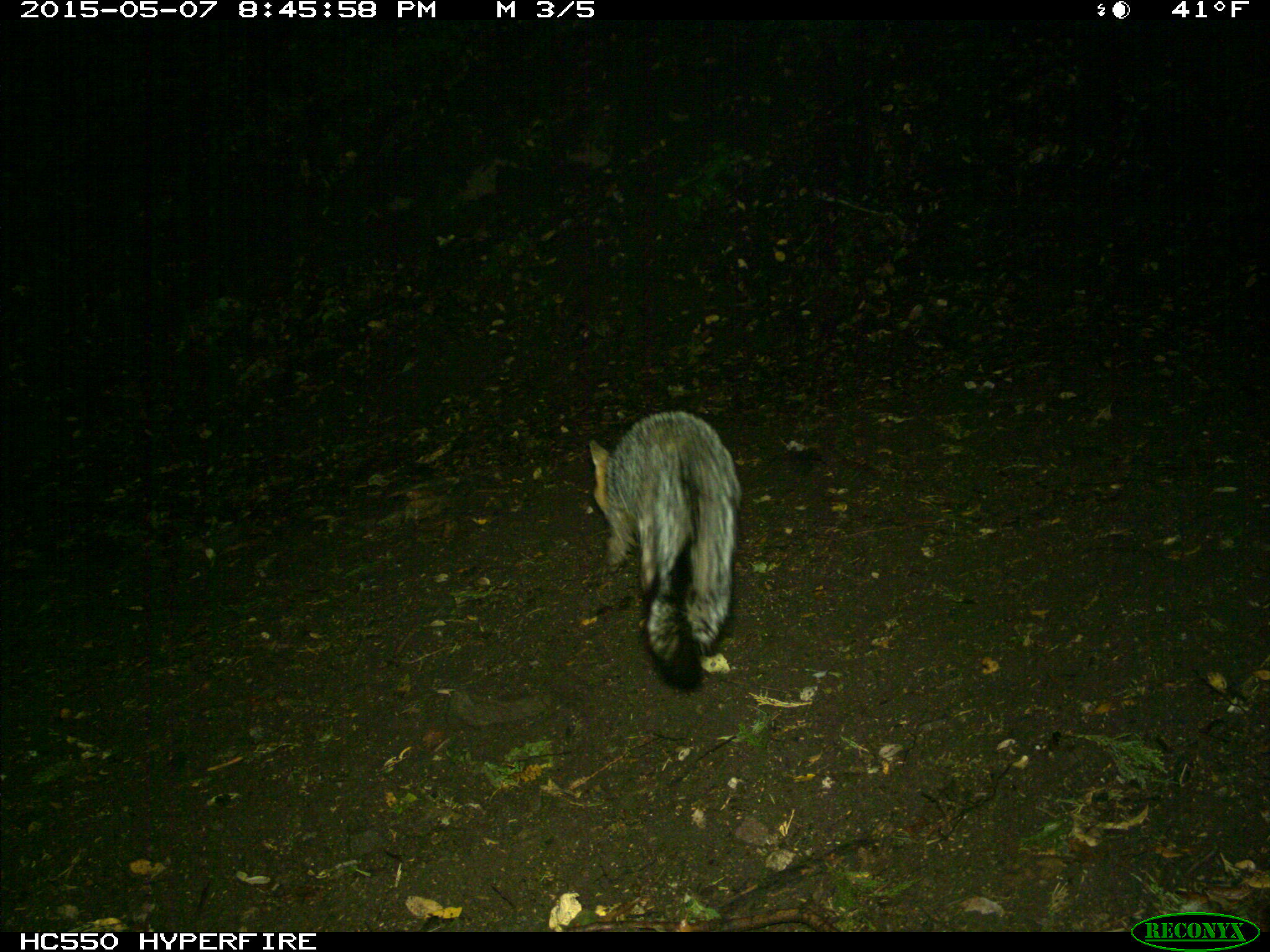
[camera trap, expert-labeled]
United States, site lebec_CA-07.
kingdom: Animalia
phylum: Chordata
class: Mammalia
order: Carnivora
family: Canidae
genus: Urocyon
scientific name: Urocyon cinereoargenteus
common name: gray fox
Urocyon cinereoargenteus (gray fox).